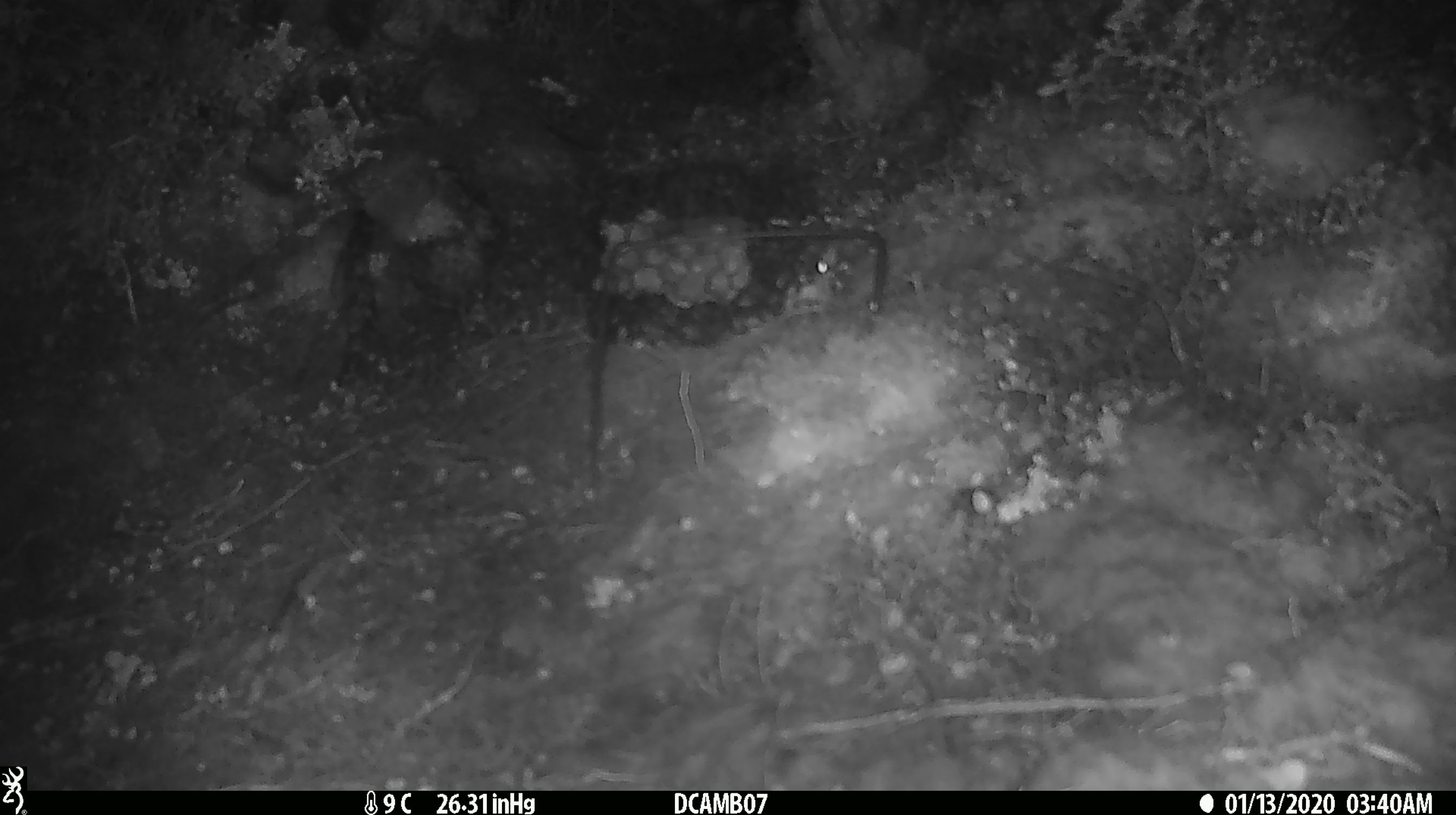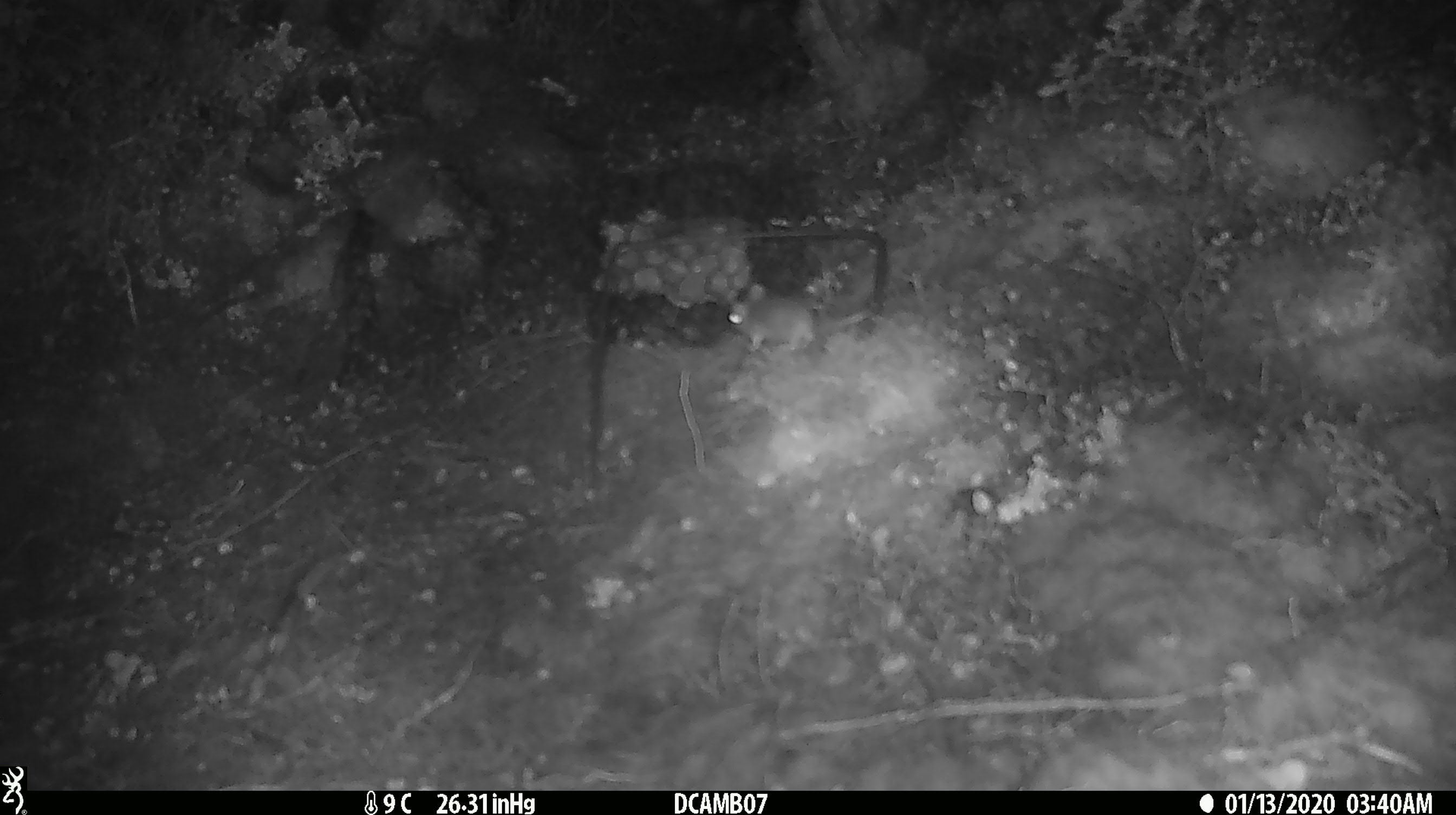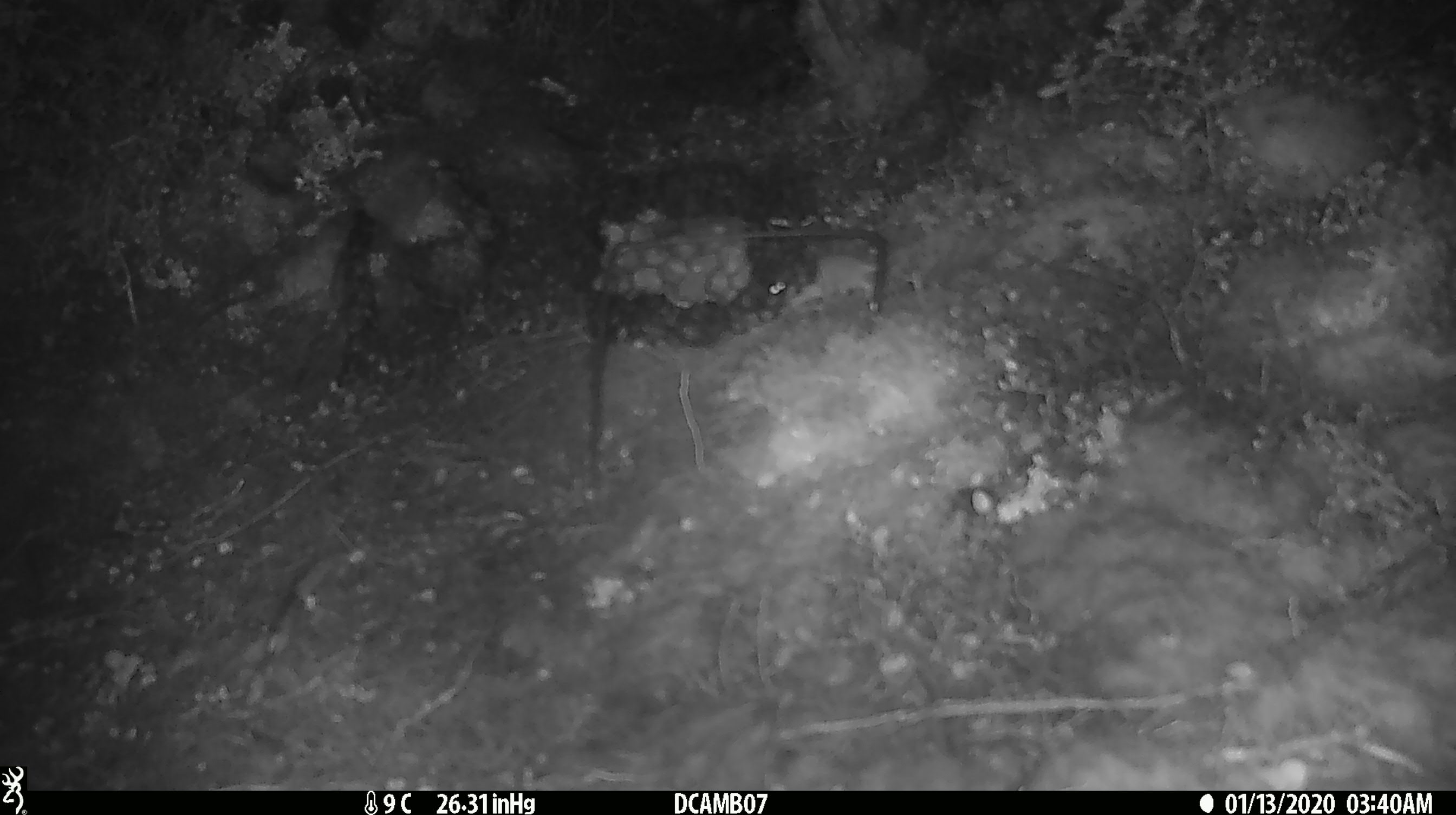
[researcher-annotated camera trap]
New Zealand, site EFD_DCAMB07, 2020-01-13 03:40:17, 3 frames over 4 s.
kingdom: Animalia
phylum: Chordata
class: Mammalia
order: Rodentia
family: Muridae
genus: Mus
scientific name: Mus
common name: mouse